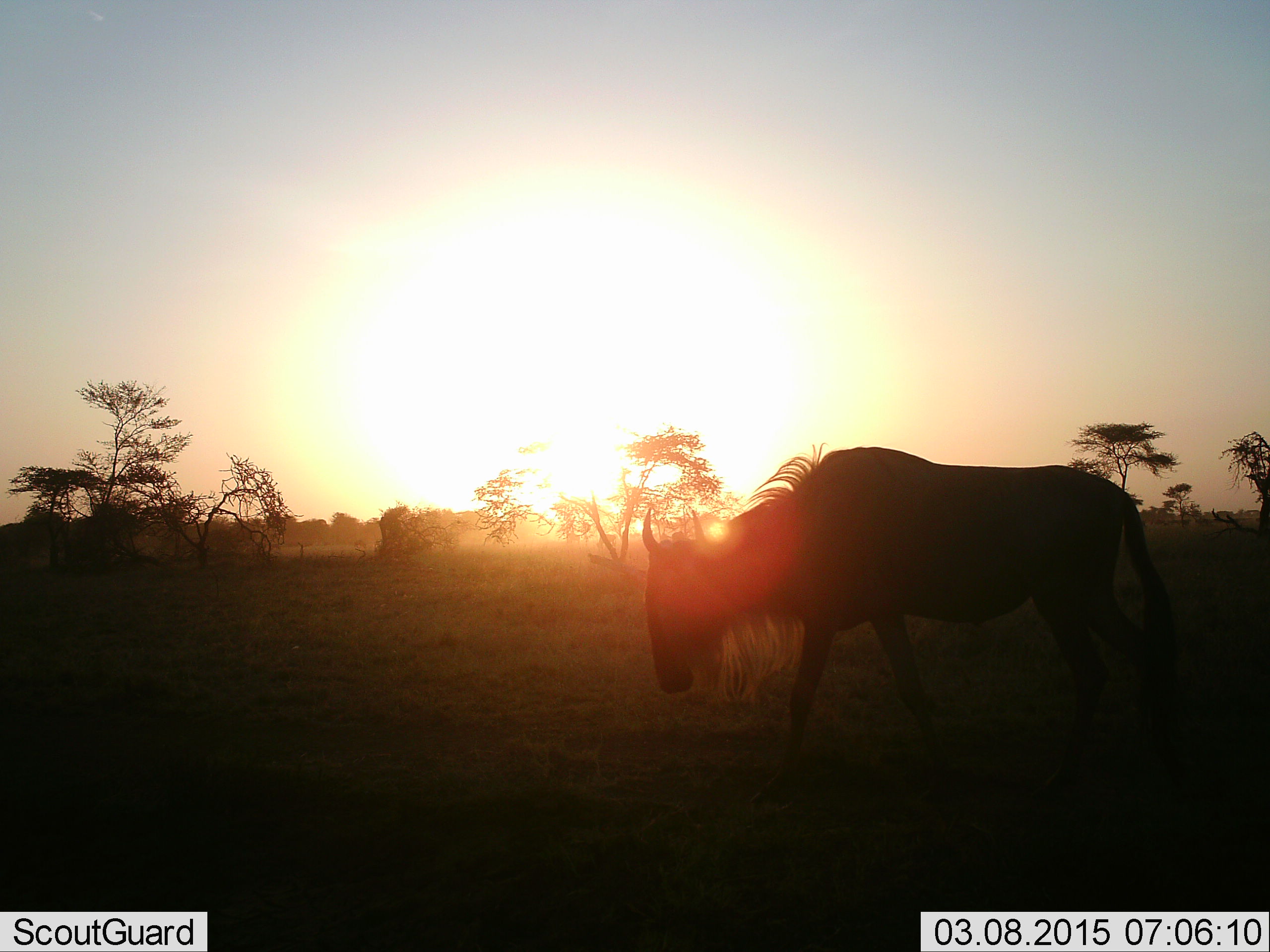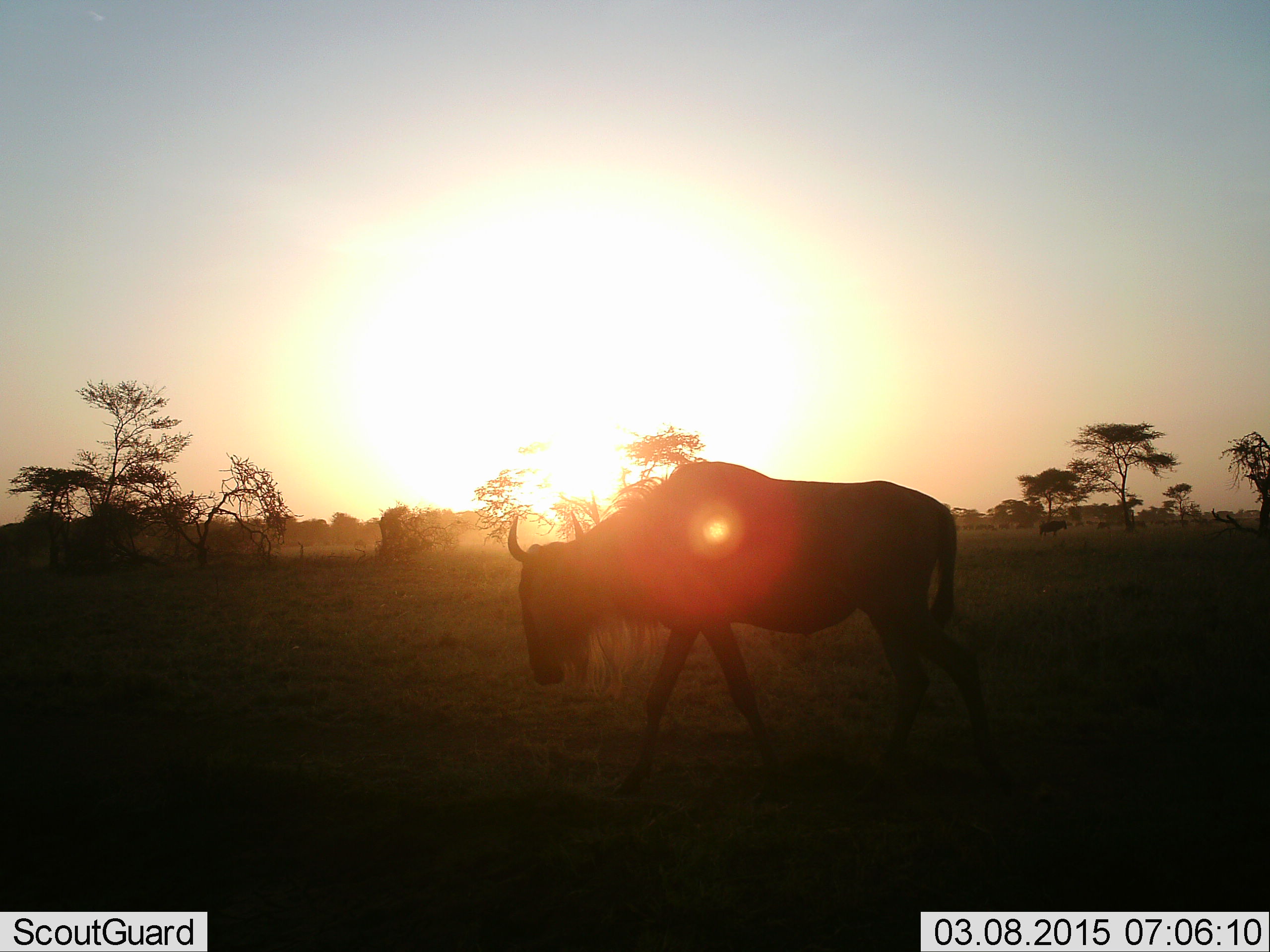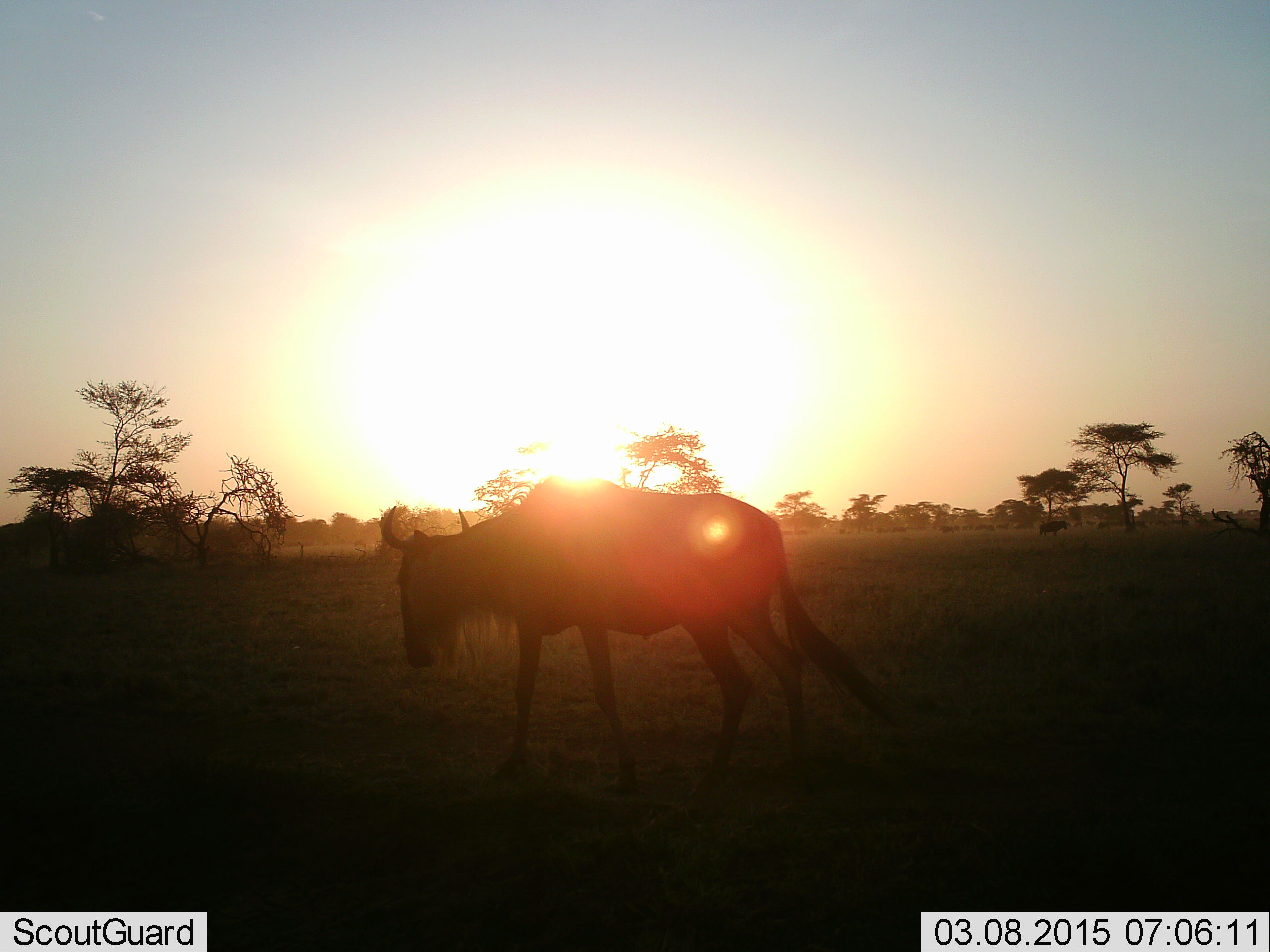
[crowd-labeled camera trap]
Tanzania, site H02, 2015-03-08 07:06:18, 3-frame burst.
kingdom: Animalia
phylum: Chordata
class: Mammalia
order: Artiodactyla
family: Bovidae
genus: Connochaetes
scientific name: Connochaetes taurinus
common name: blue wildebeest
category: wildebeest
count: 1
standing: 10%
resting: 10%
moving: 90%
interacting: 0%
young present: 0%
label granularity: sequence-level